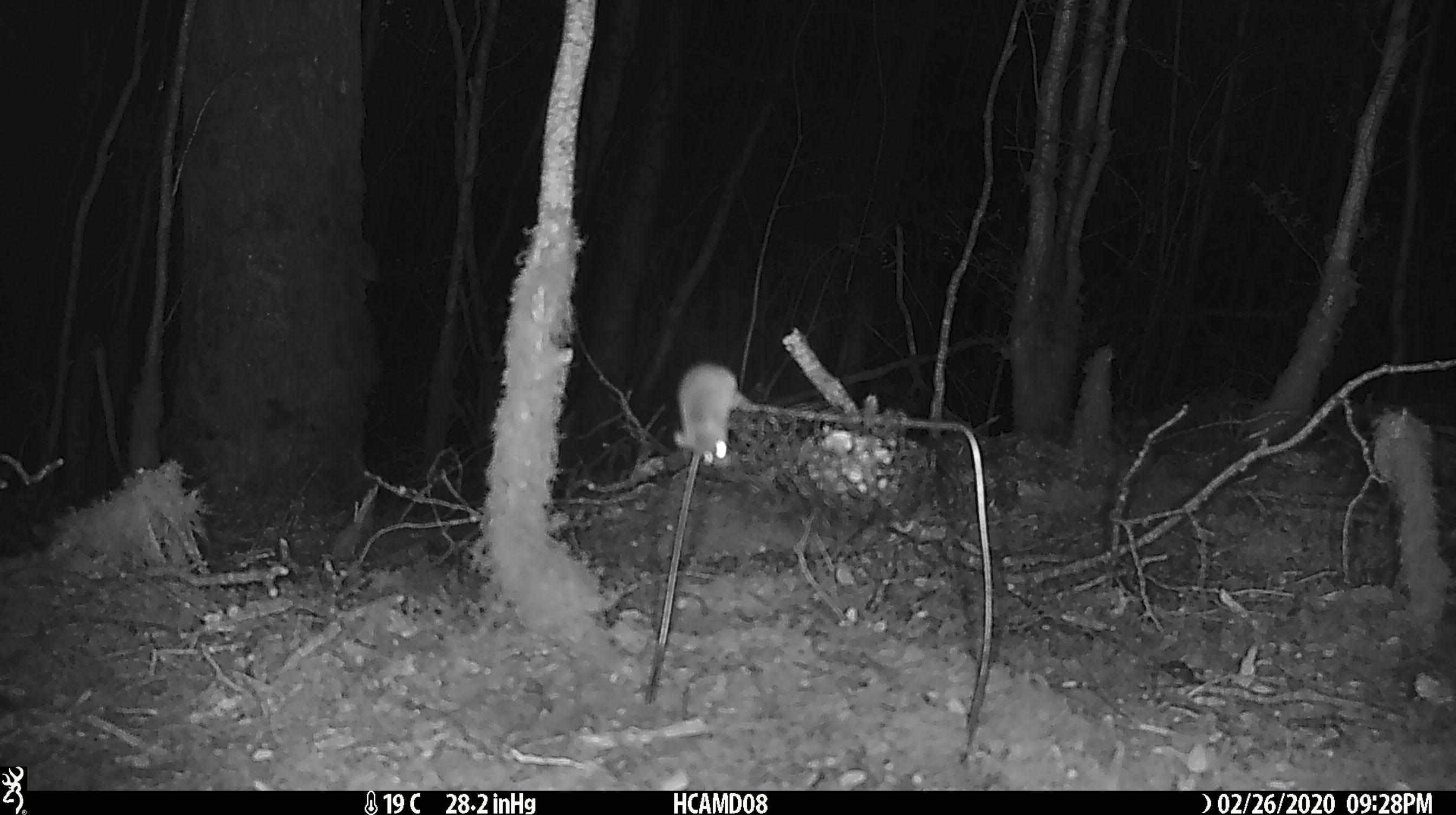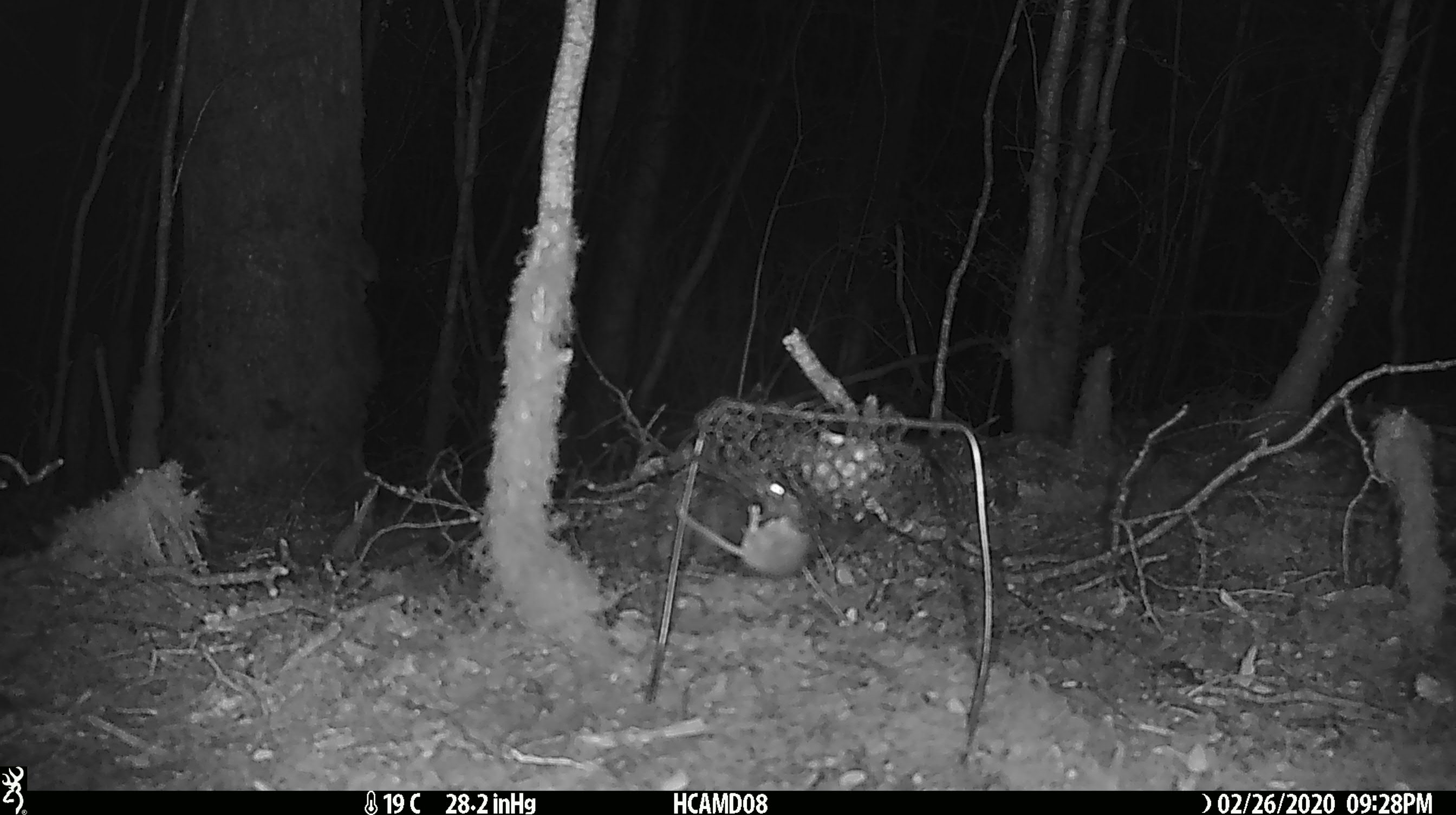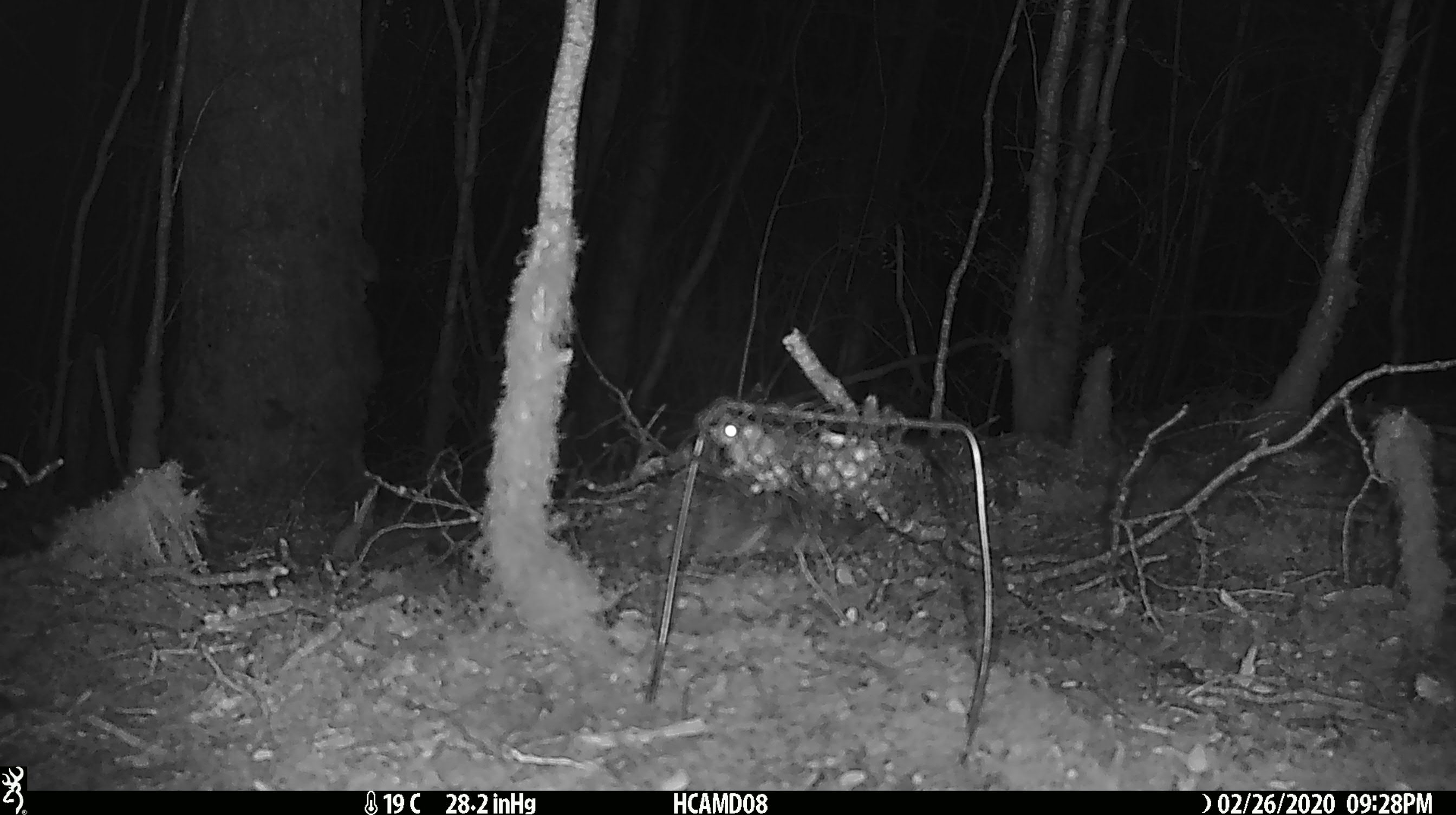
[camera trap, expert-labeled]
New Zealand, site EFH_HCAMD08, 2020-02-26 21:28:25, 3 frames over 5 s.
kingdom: Animalia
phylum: Chordata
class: Mammalia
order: Rodentia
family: Muridae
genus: Mus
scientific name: Mus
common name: mouse